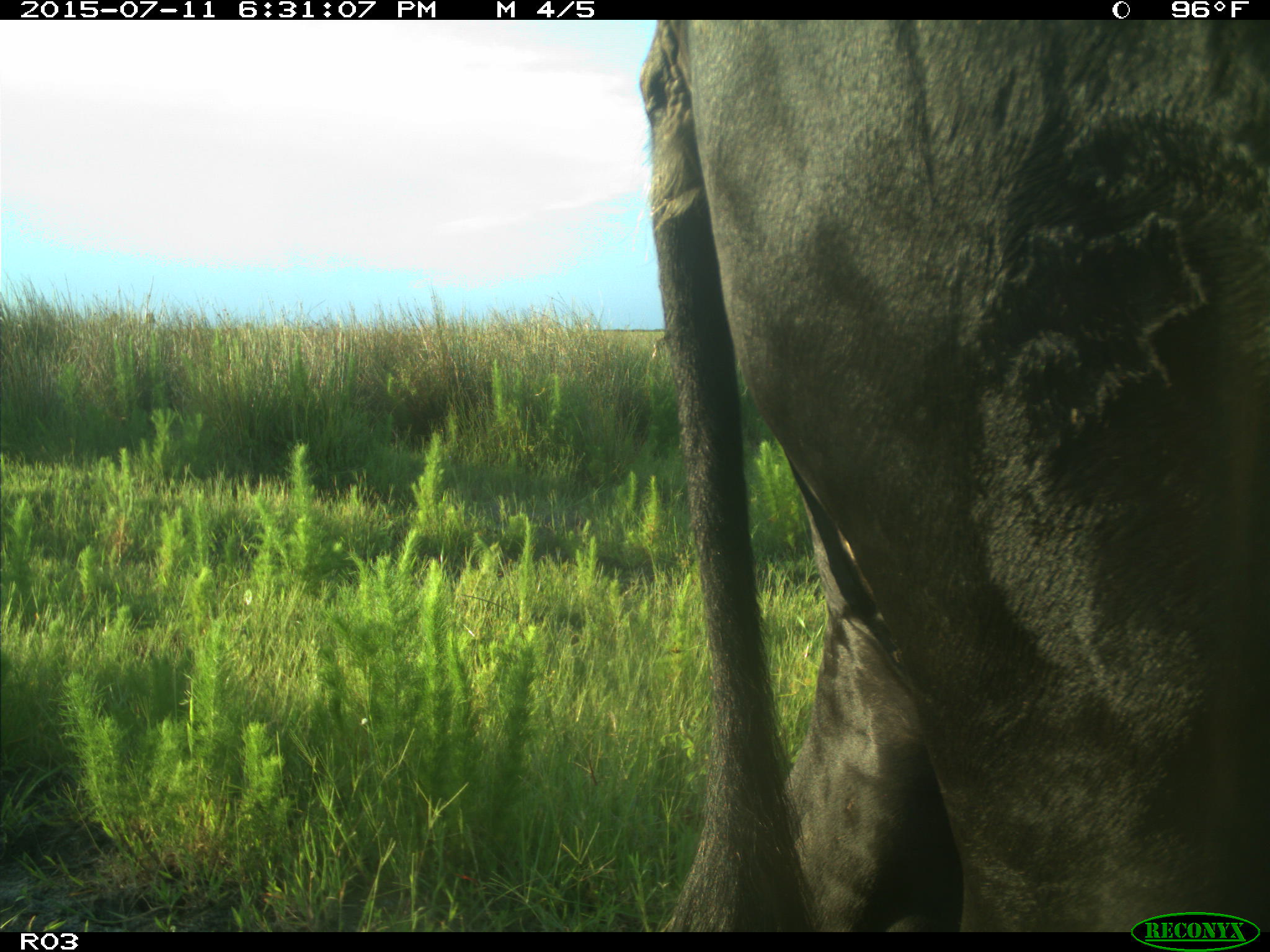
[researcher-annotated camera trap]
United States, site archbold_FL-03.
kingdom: Animalia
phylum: Chordata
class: Mammalia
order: Artiodactyla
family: Bovidae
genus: Bos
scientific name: Bos taurus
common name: domestic cow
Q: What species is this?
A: Bos taurus (domestic cow).